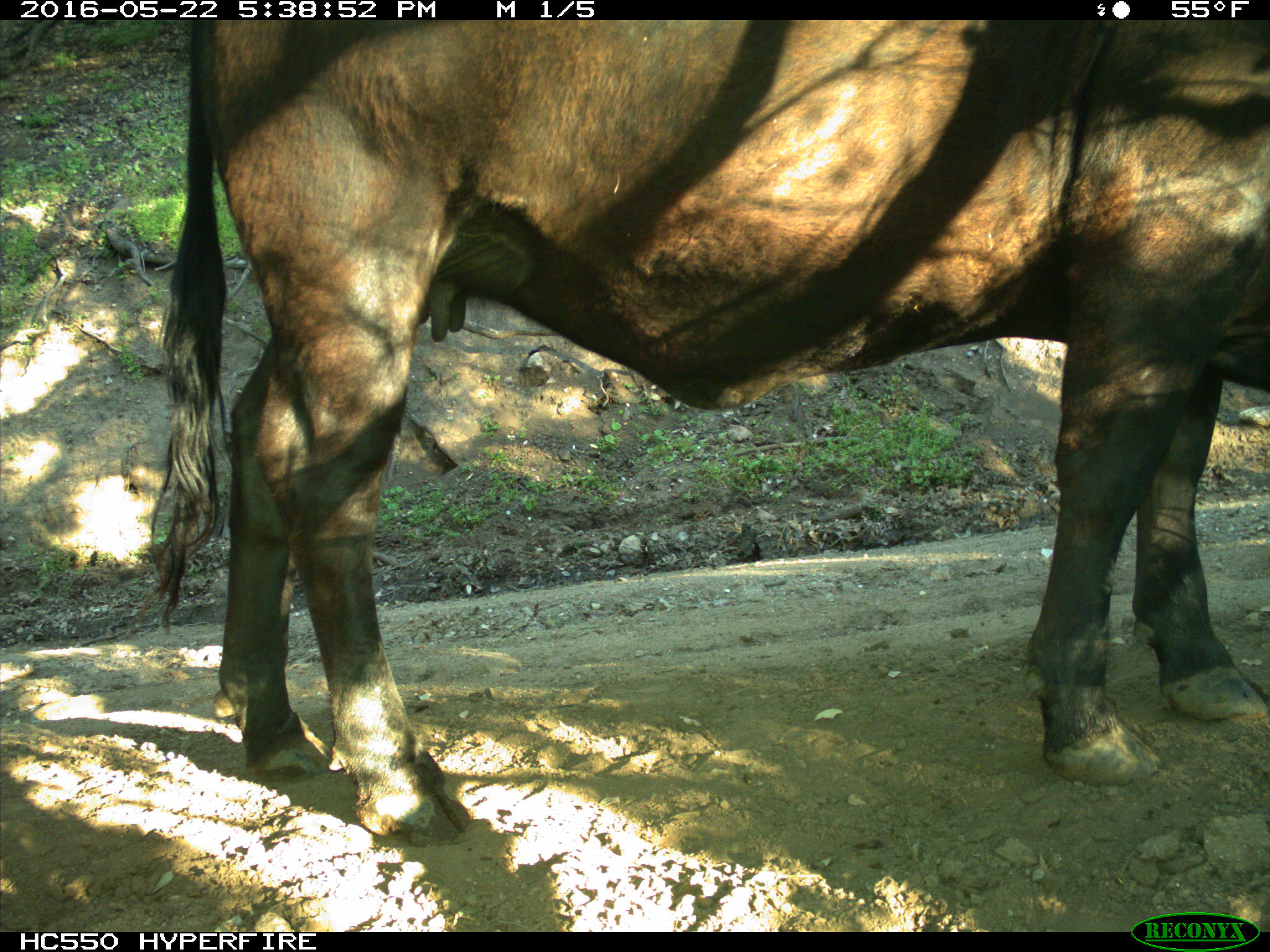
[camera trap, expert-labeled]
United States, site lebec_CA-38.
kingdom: Animalia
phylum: Chordata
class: Mammalia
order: Artiodactyla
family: Bovidae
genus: Bos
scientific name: Bos taurus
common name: domestic cow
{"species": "Bos taurus (domestic cow)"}